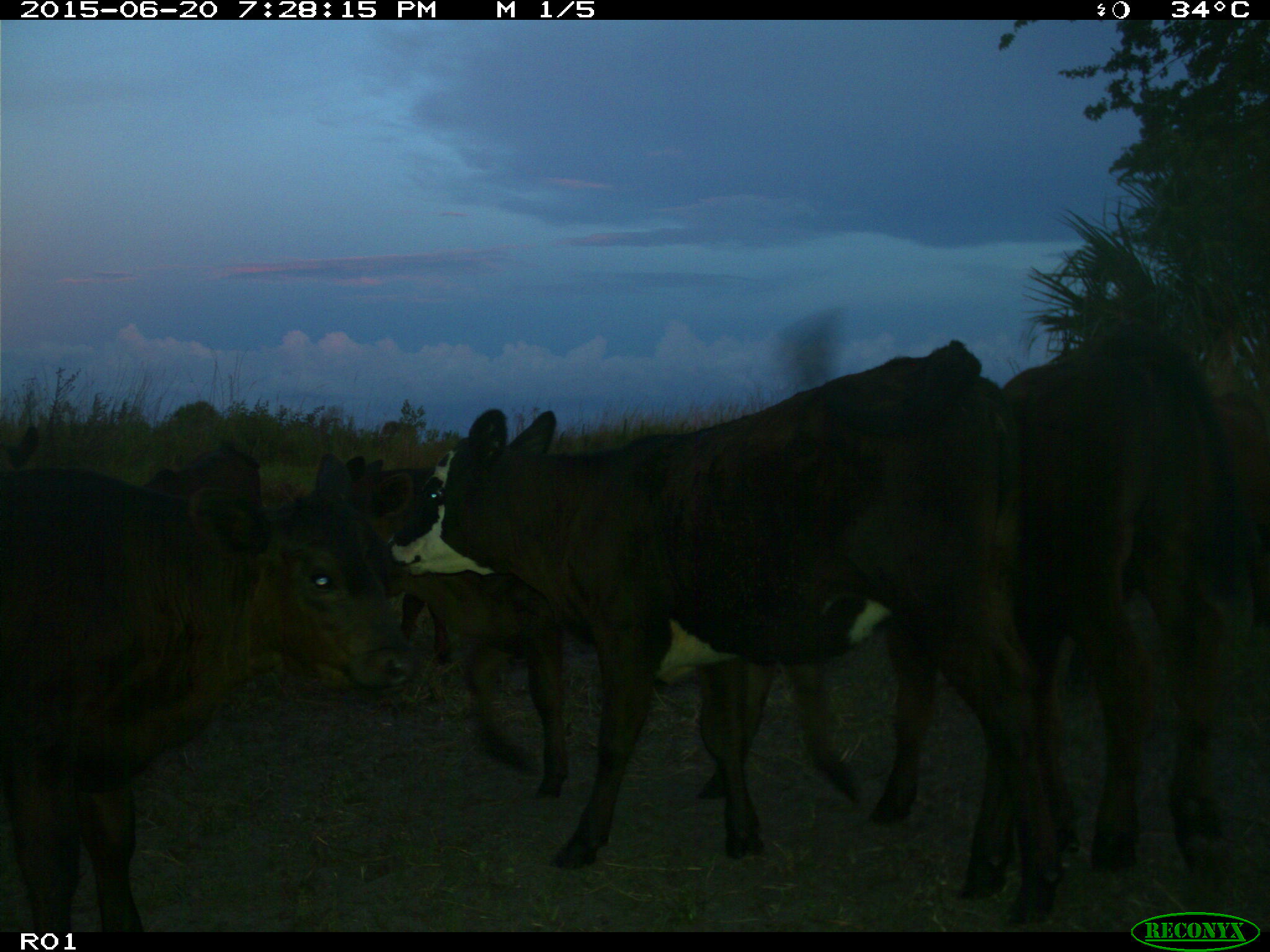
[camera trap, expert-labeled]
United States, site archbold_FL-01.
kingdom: Animalia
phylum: Chordata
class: Mammalia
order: Artiodactyla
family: Bovidae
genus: Bos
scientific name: Bos taurus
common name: domestic cow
Bos taurus (domestic cow).